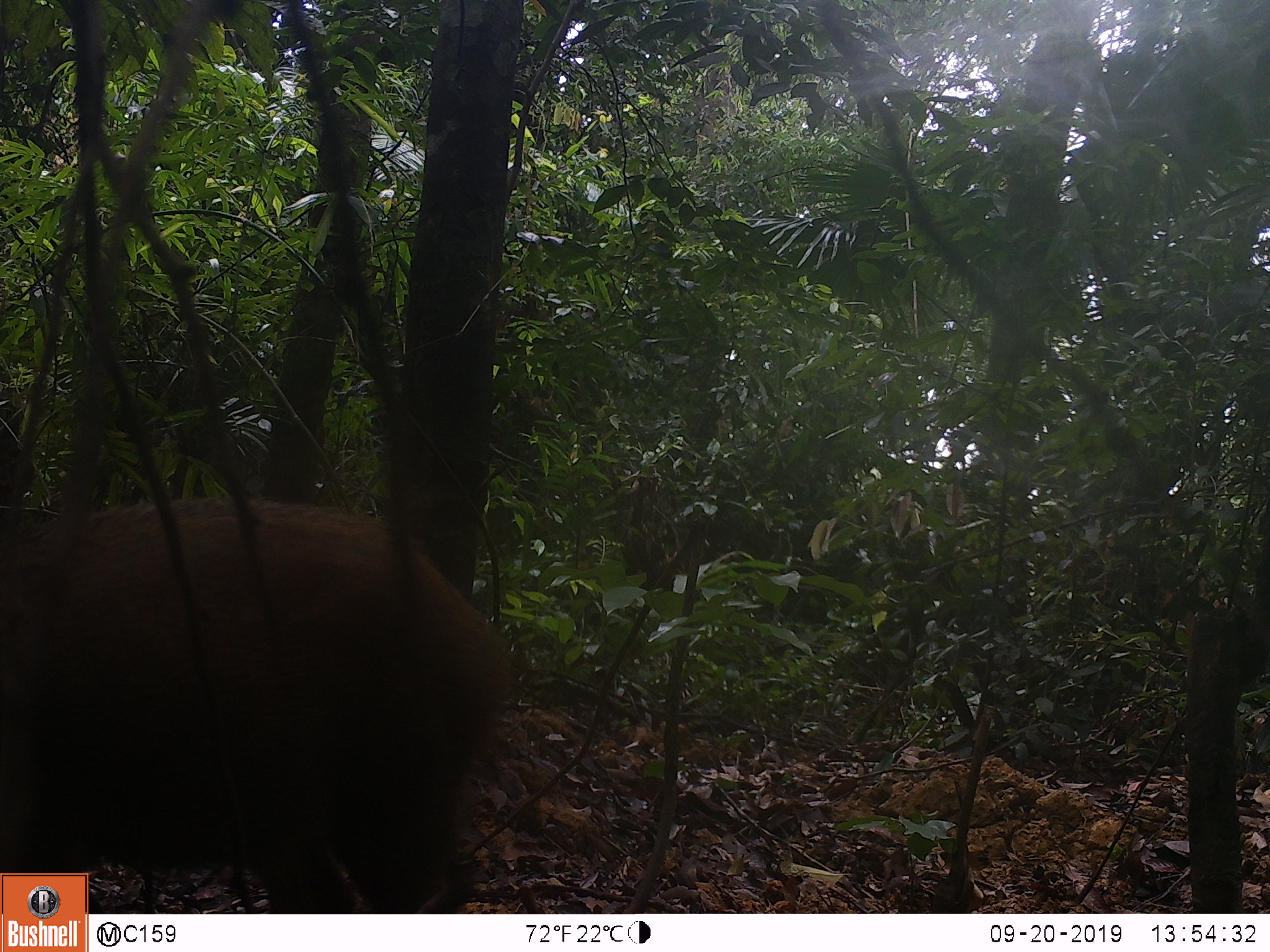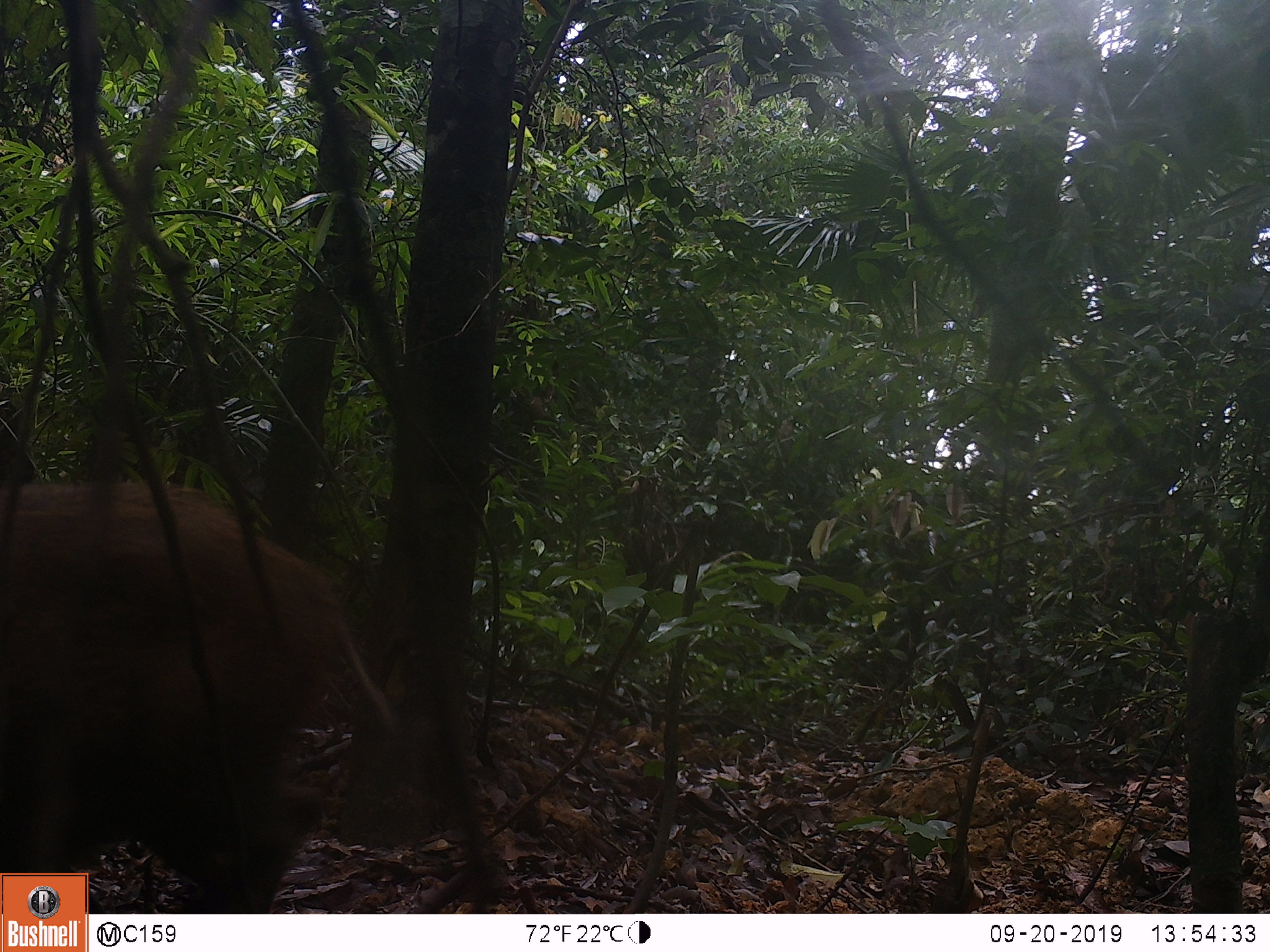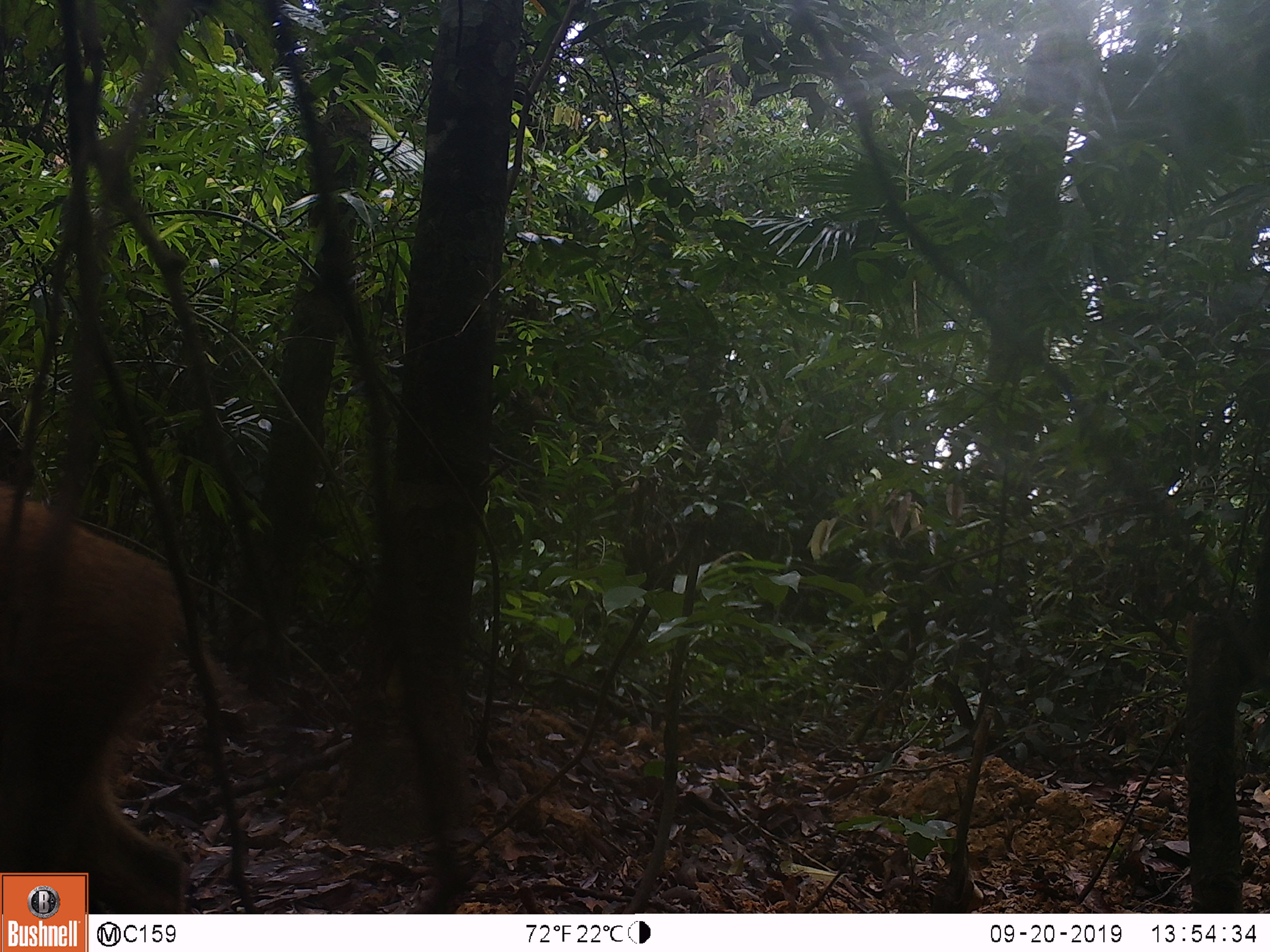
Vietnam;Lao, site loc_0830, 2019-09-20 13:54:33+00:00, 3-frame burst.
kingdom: Animalia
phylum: Chordata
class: Mammalia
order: Artiodactyla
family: Suidae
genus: Sus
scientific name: Sus scrofa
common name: eurasian wild pig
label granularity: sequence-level